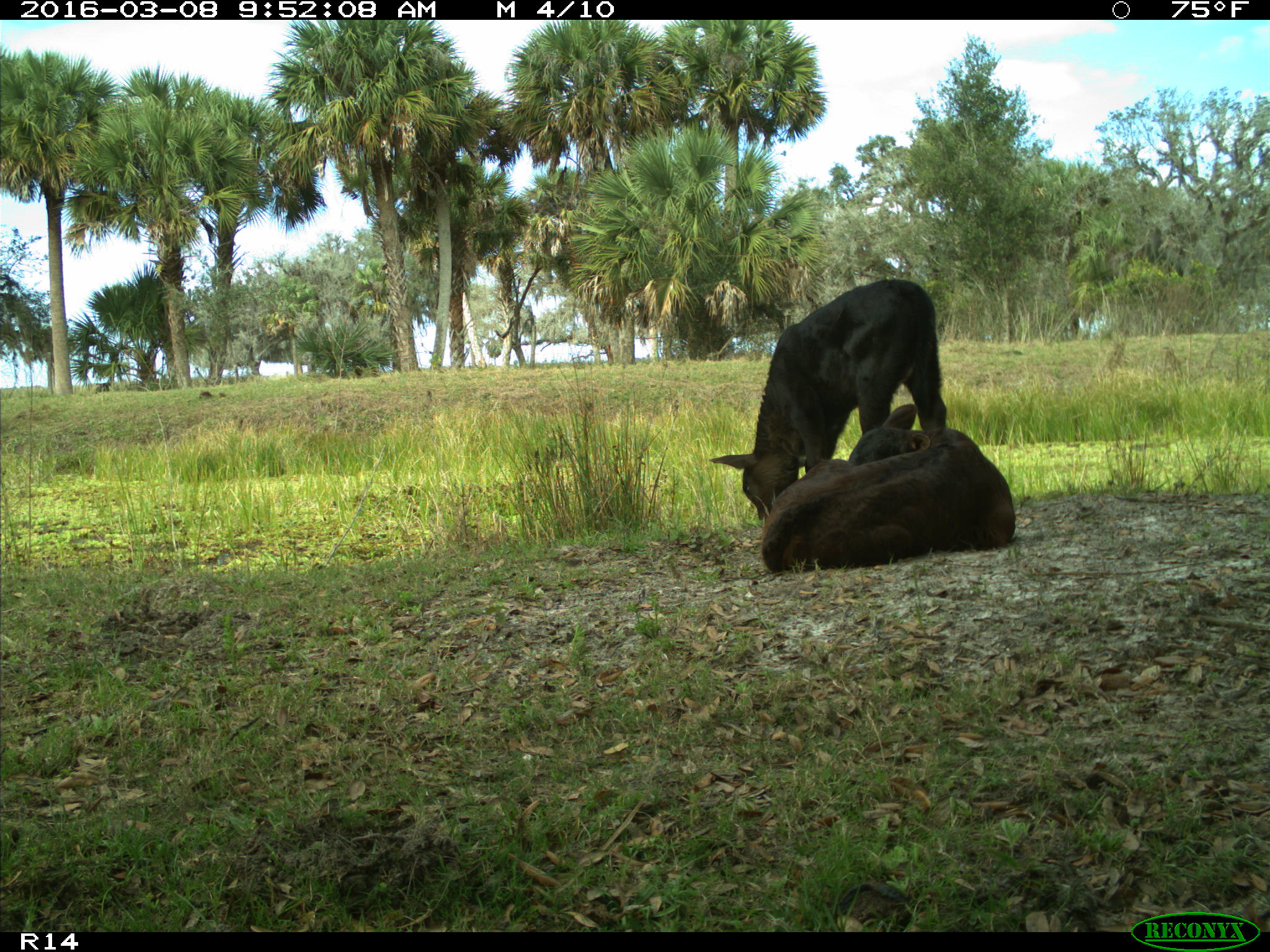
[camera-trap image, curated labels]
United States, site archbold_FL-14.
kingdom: Animalia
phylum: Chordata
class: Mammalia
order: Artiodactyla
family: Bovidae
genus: Bos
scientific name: Bos taurus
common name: domestic cow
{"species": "Bos taurus (domestic cow)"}